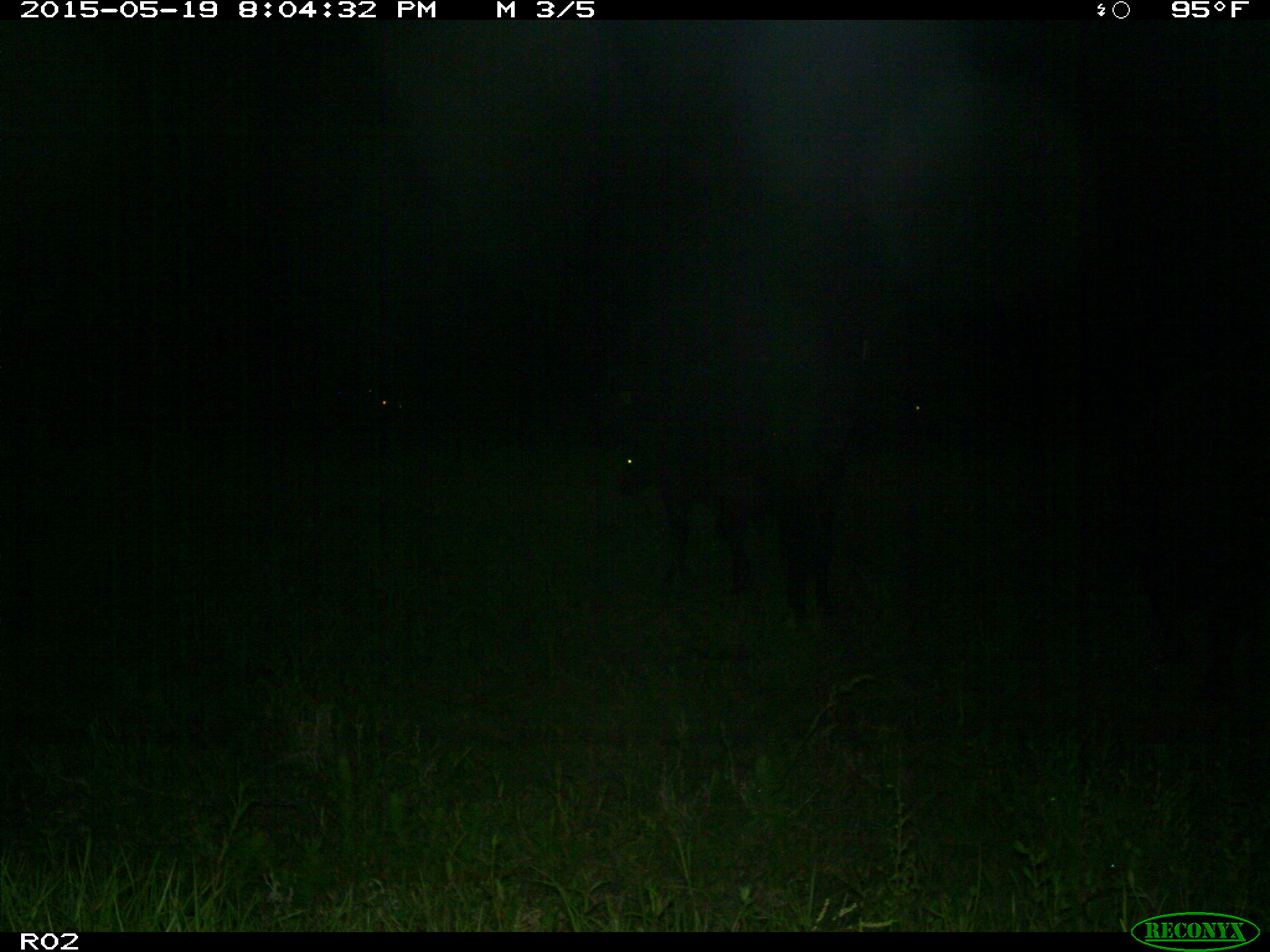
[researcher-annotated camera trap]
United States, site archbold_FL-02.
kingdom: Animalia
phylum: Chordata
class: Mammalia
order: Artiodactyla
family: Bovidae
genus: Bos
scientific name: Bos taurus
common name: domestic cow